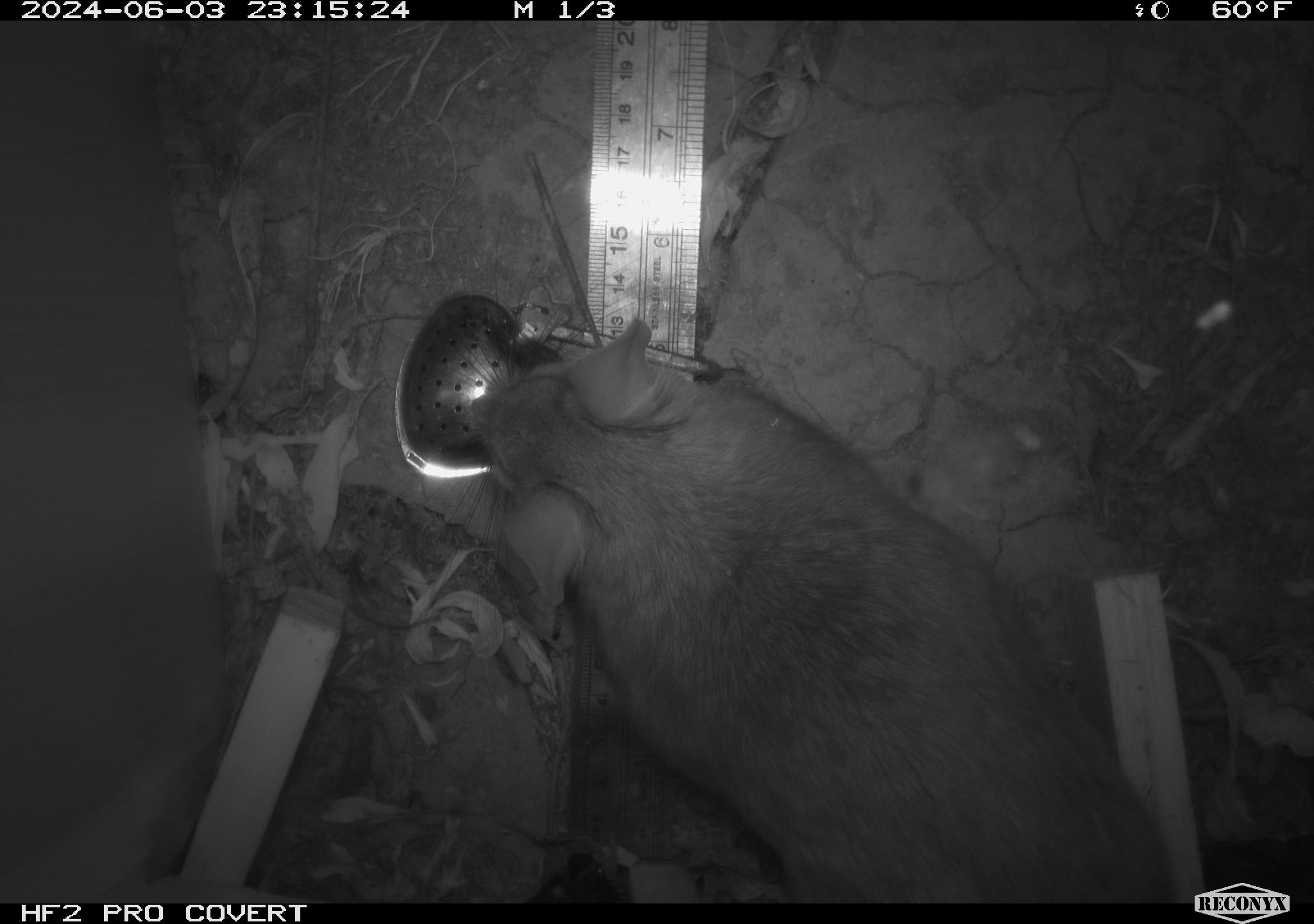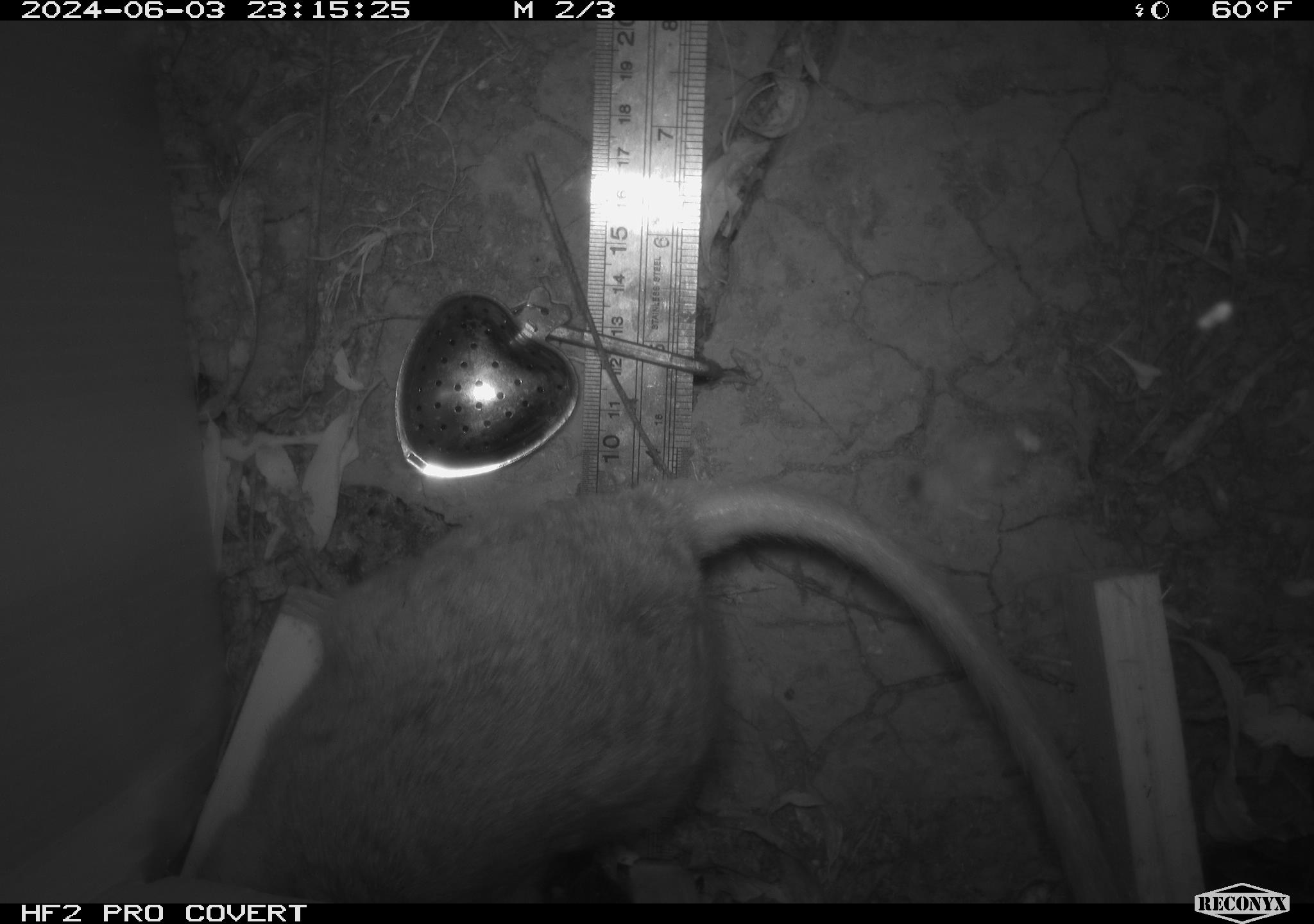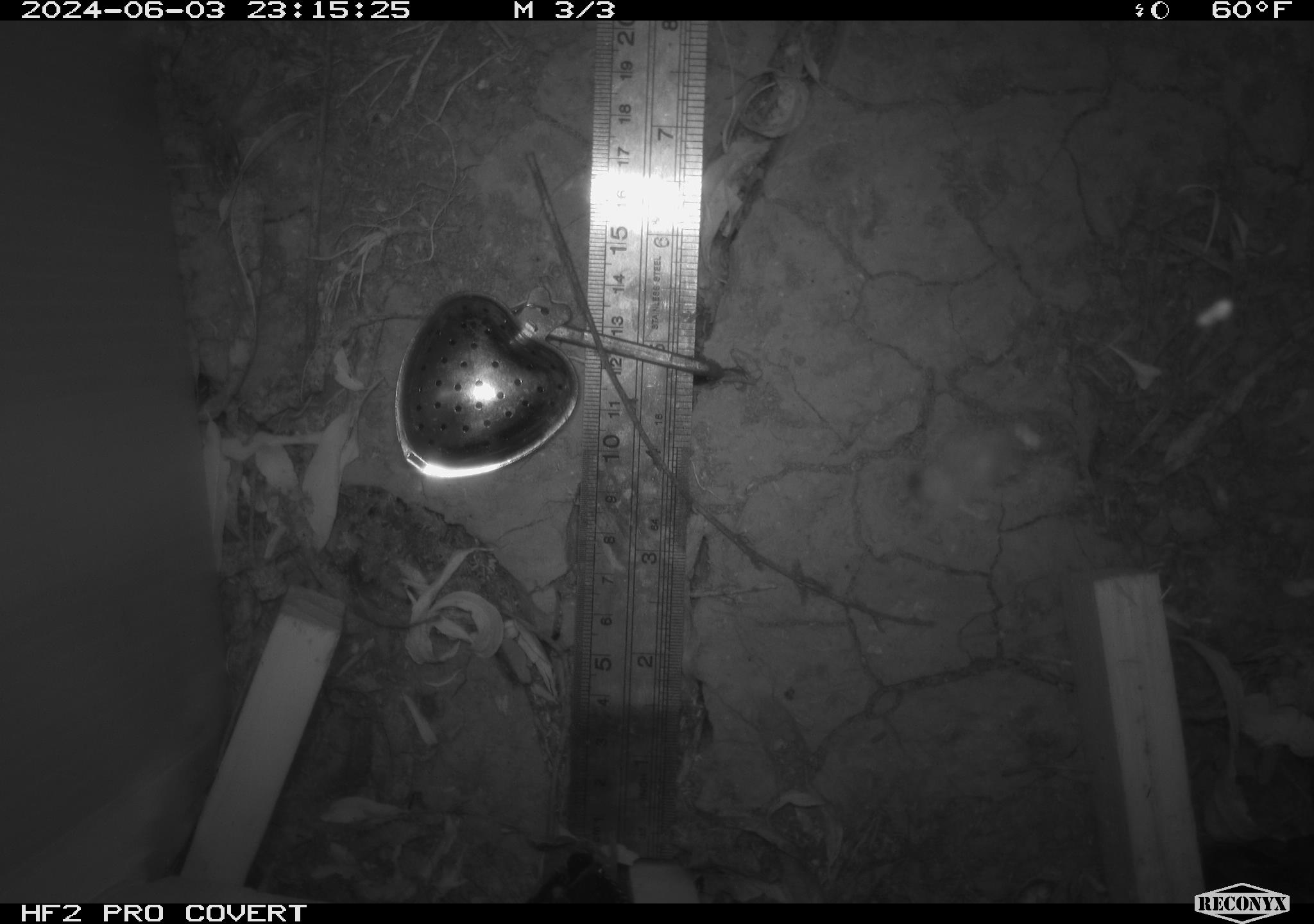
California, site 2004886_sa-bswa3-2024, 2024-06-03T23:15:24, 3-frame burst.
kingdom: Animalia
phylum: Chordata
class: Mammalia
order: Rodentia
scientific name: Rodentia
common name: woodrat or rat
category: woodrat or rat species